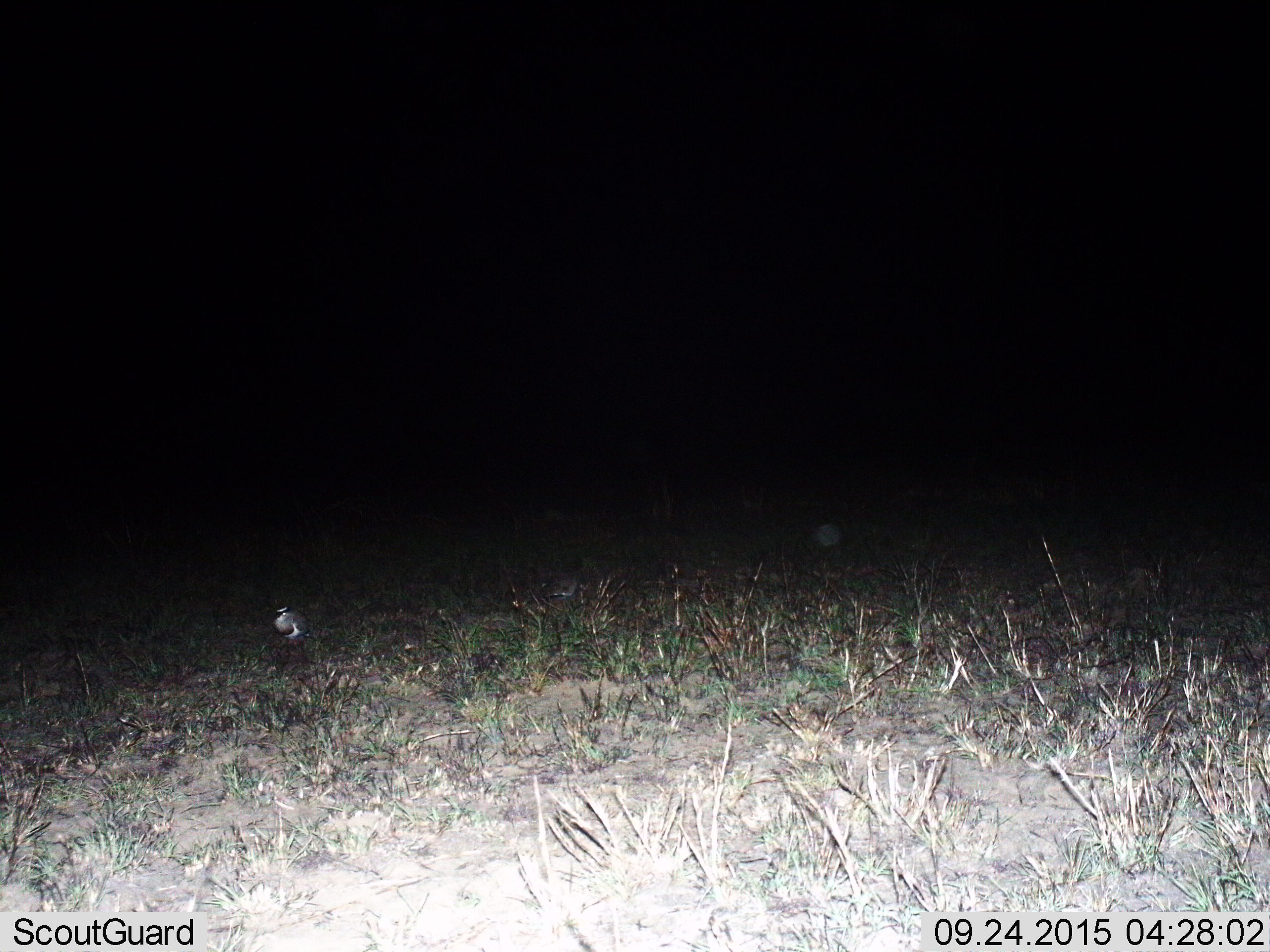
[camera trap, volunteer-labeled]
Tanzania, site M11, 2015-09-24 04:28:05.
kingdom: Animalia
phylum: Chordata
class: Aves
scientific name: Aves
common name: bird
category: otherbird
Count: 1.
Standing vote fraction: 100%.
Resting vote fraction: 0%.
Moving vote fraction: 0%.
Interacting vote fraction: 0%.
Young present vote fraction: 0%.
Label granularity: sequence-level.